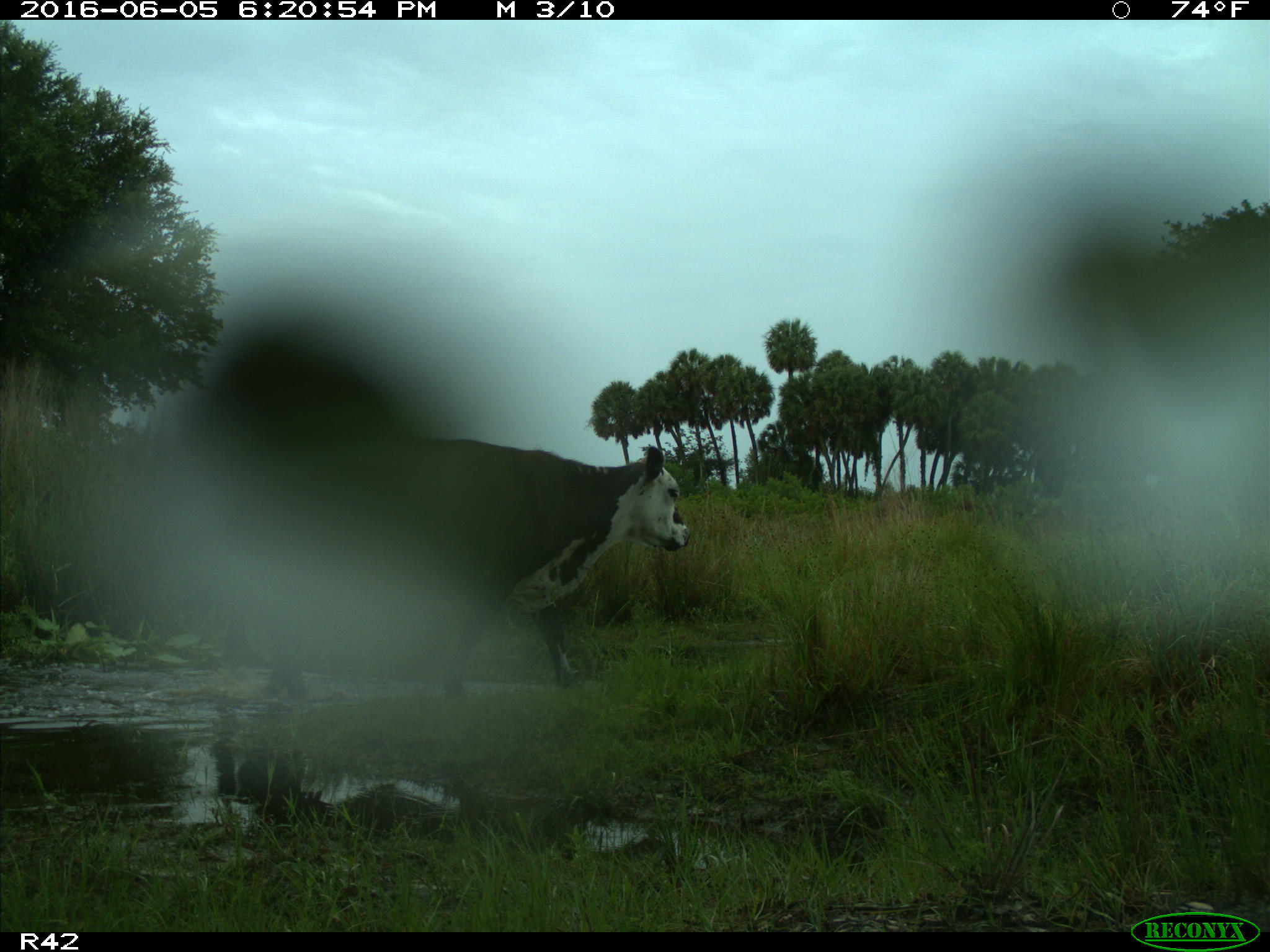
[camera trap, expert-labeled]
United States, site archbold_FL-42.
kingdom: Animalia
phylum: Chordata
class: Mammalia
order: Artiodactyla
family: Bovidae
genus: Bos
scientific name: Bos taurus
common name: domestic cow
Bos taurus (domestic cow).